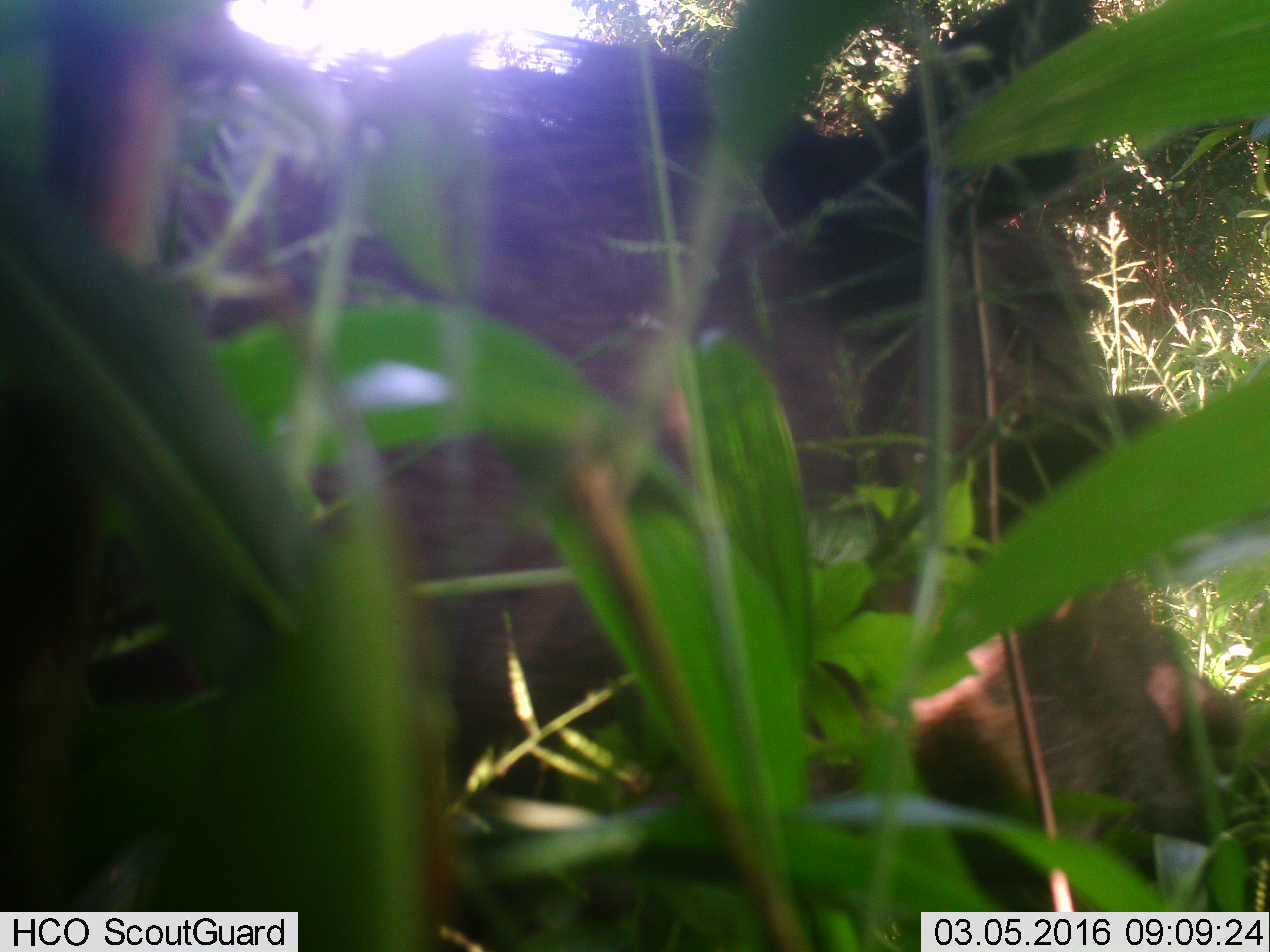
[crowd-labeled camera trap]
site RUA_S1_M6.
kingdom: Animalia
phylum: Chordata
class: Mammalia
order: Artiodactyla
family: Suidae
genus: Phacochoerus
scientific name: Phacochoerus africanus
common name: warthog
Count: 1.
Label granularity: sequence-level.